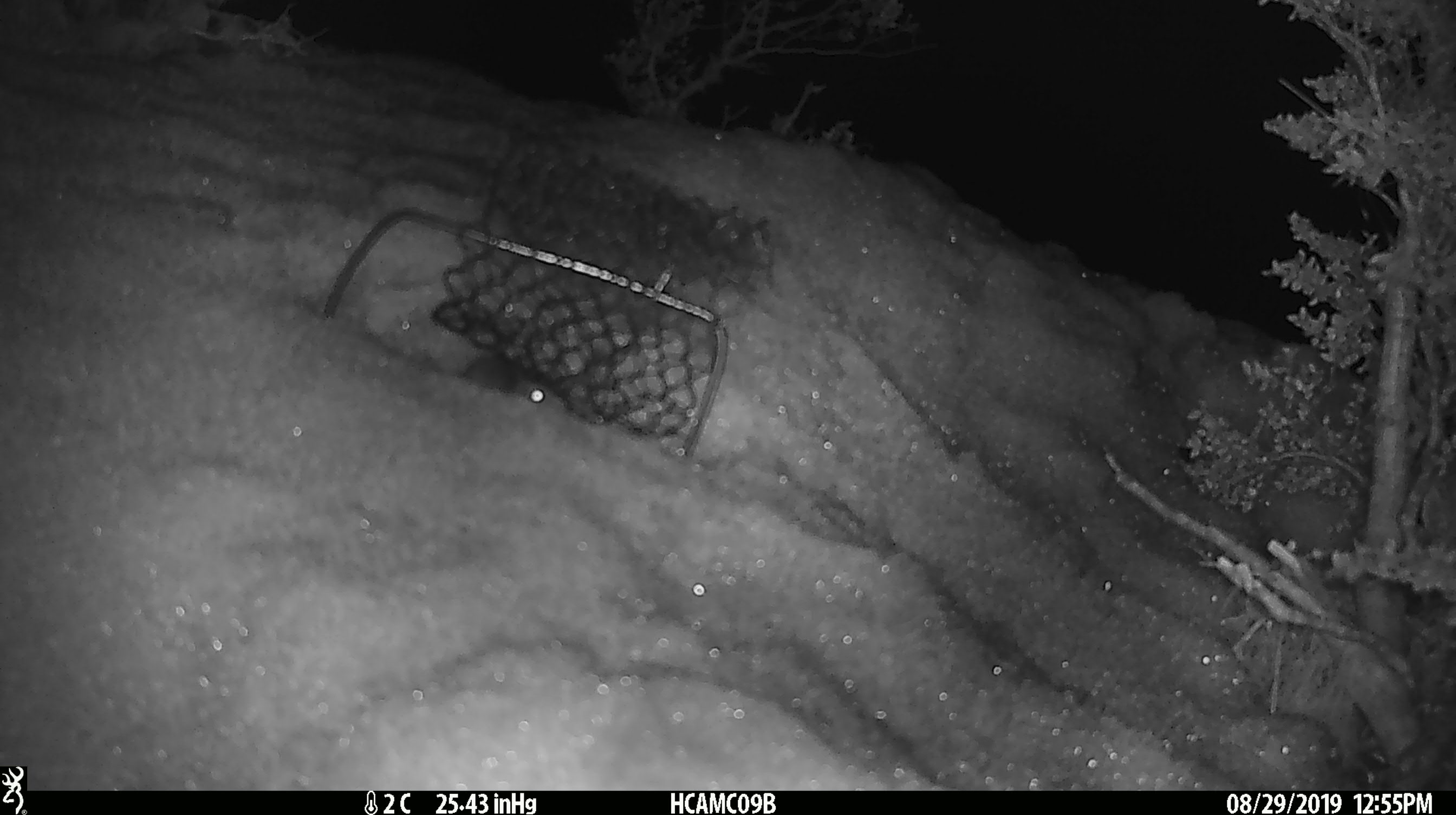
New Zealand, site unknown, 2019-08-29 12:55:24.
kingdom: Animalia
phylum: Chordata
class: Mammalia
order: Rodentia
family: Muridae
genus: Mus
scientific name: Mus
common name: mouse